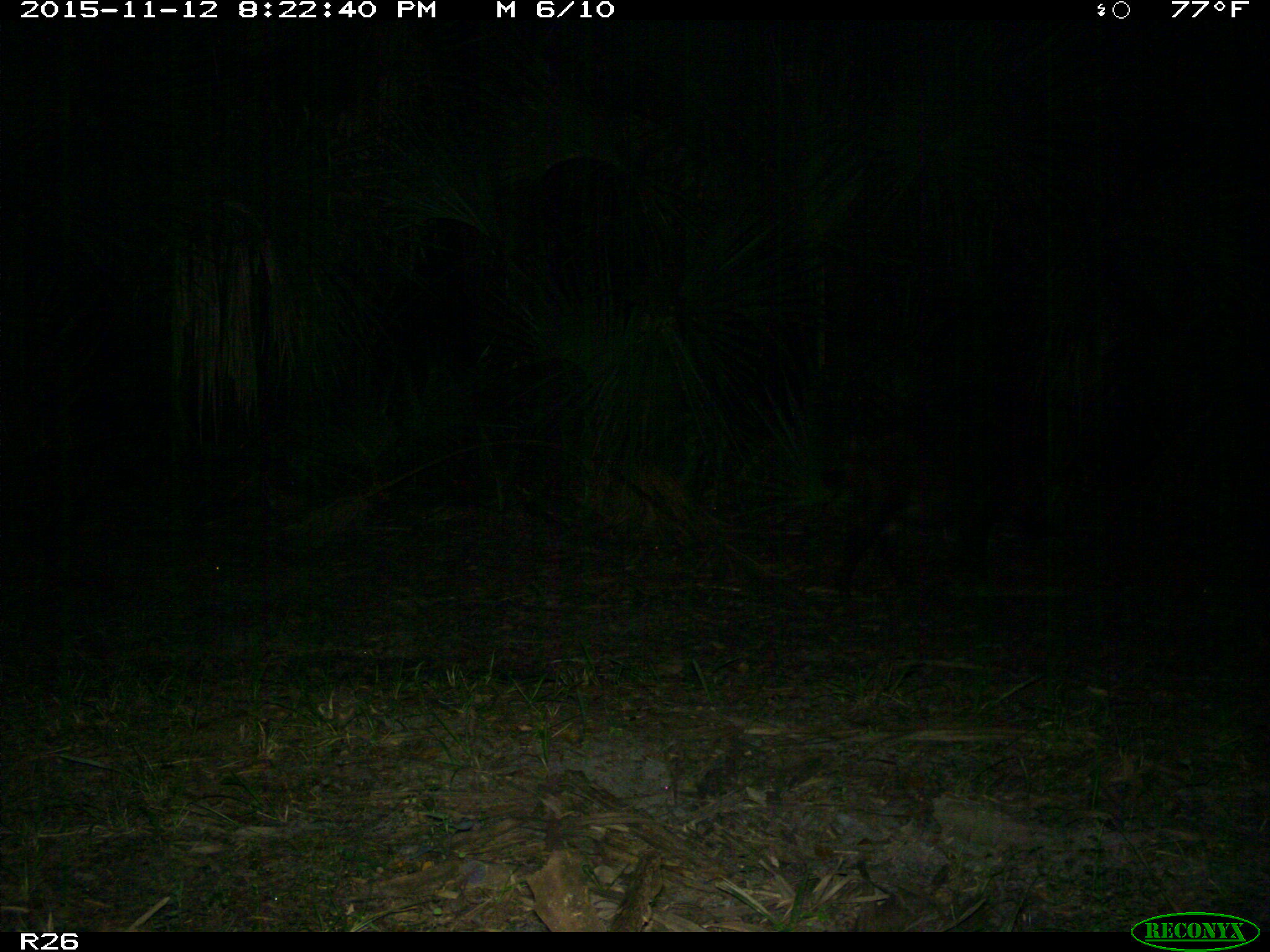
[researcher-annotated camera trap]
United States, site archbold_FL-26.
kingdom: Animalia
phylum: Chordata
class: Mammalia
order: Artiodactyla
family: Suidae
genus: Sus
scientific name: Sus scrofa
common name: wild boar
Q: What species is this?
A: Sus scrofa (wild boar).